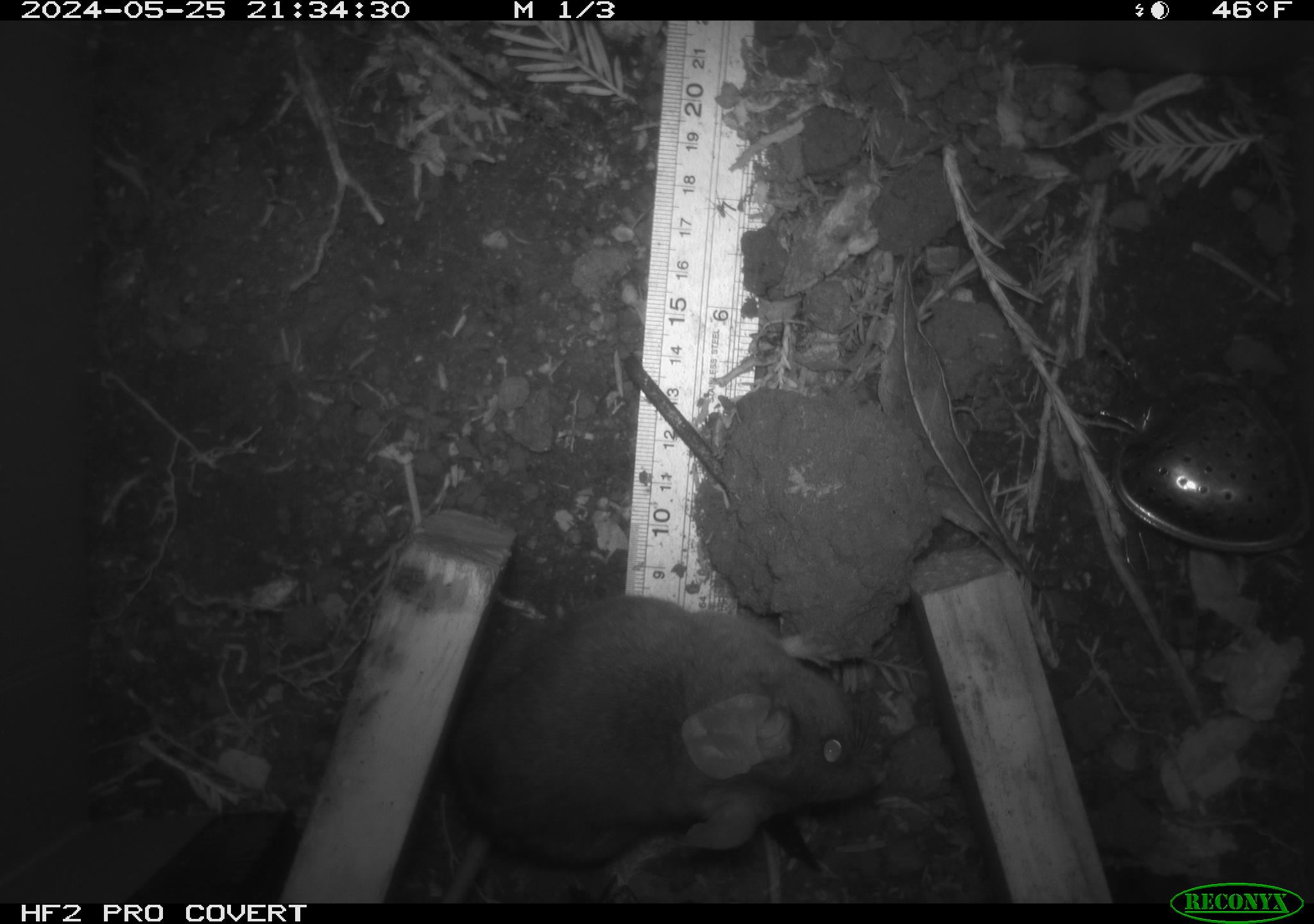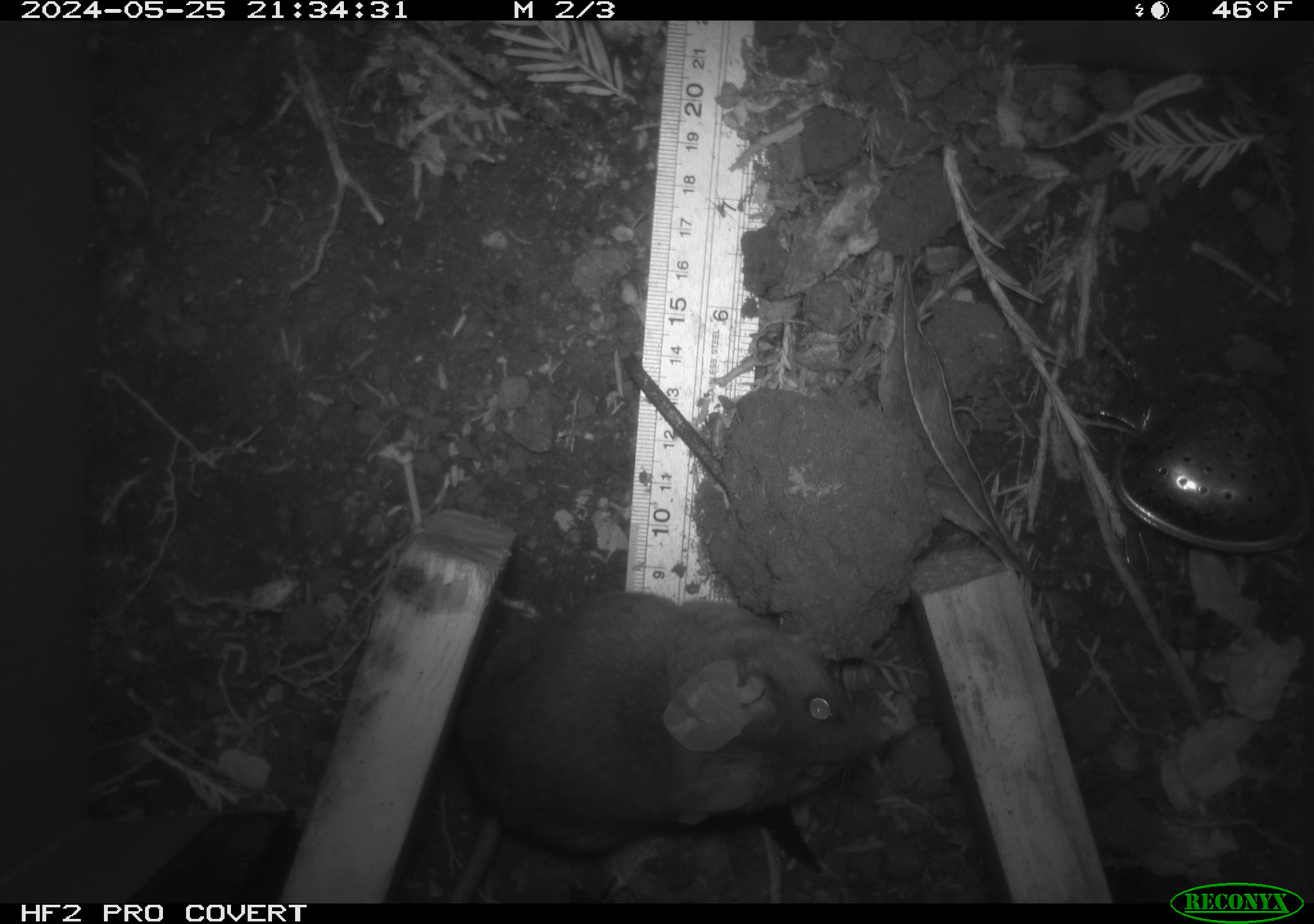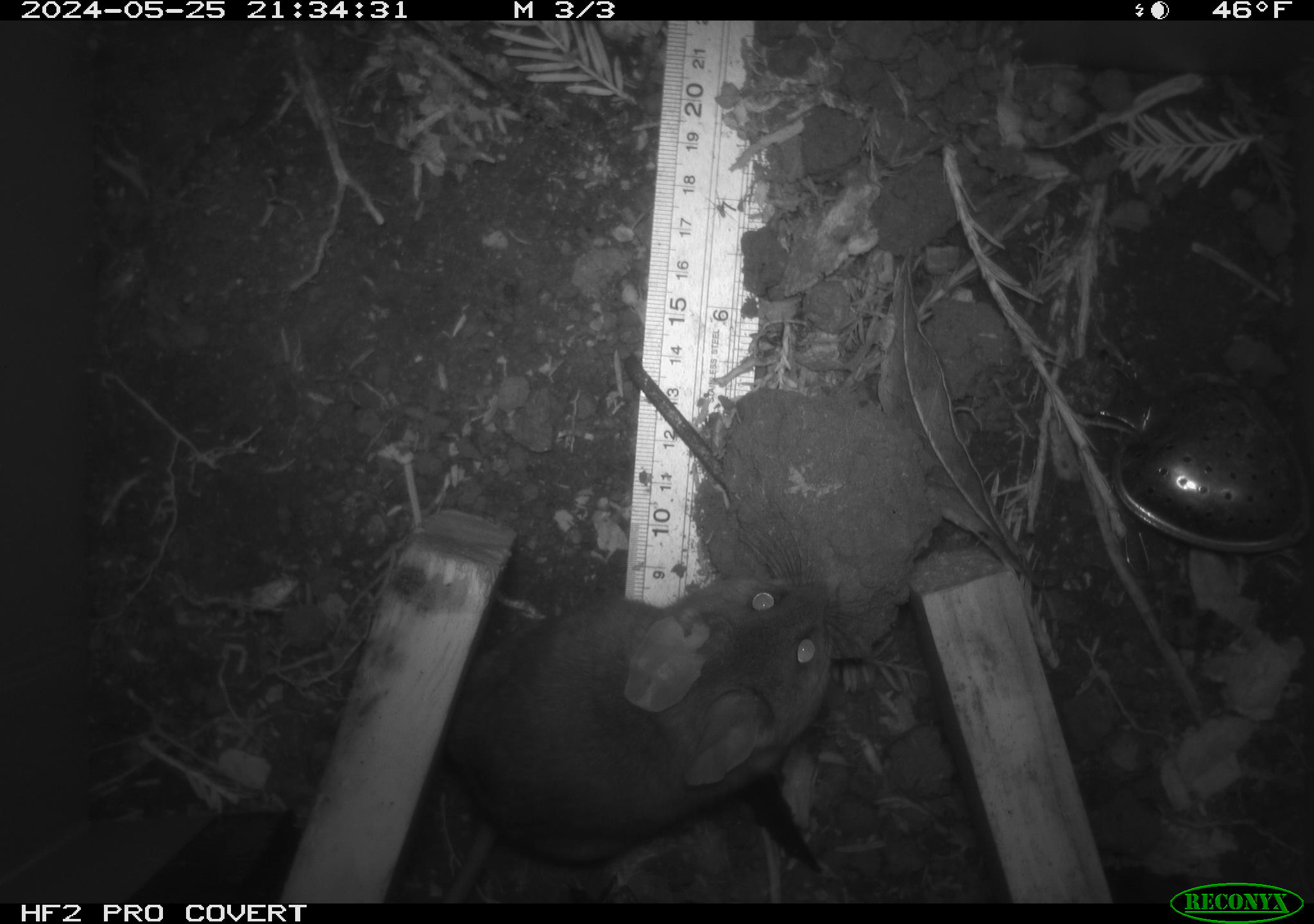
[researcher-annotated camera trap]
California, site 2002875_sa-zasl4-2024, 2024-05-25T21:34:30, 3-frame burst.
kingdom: Animalia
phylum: Chordata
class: Mammalia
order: Rodentia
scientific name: Rodentia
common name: rodent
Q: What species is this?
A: Rodent (Rodentia).